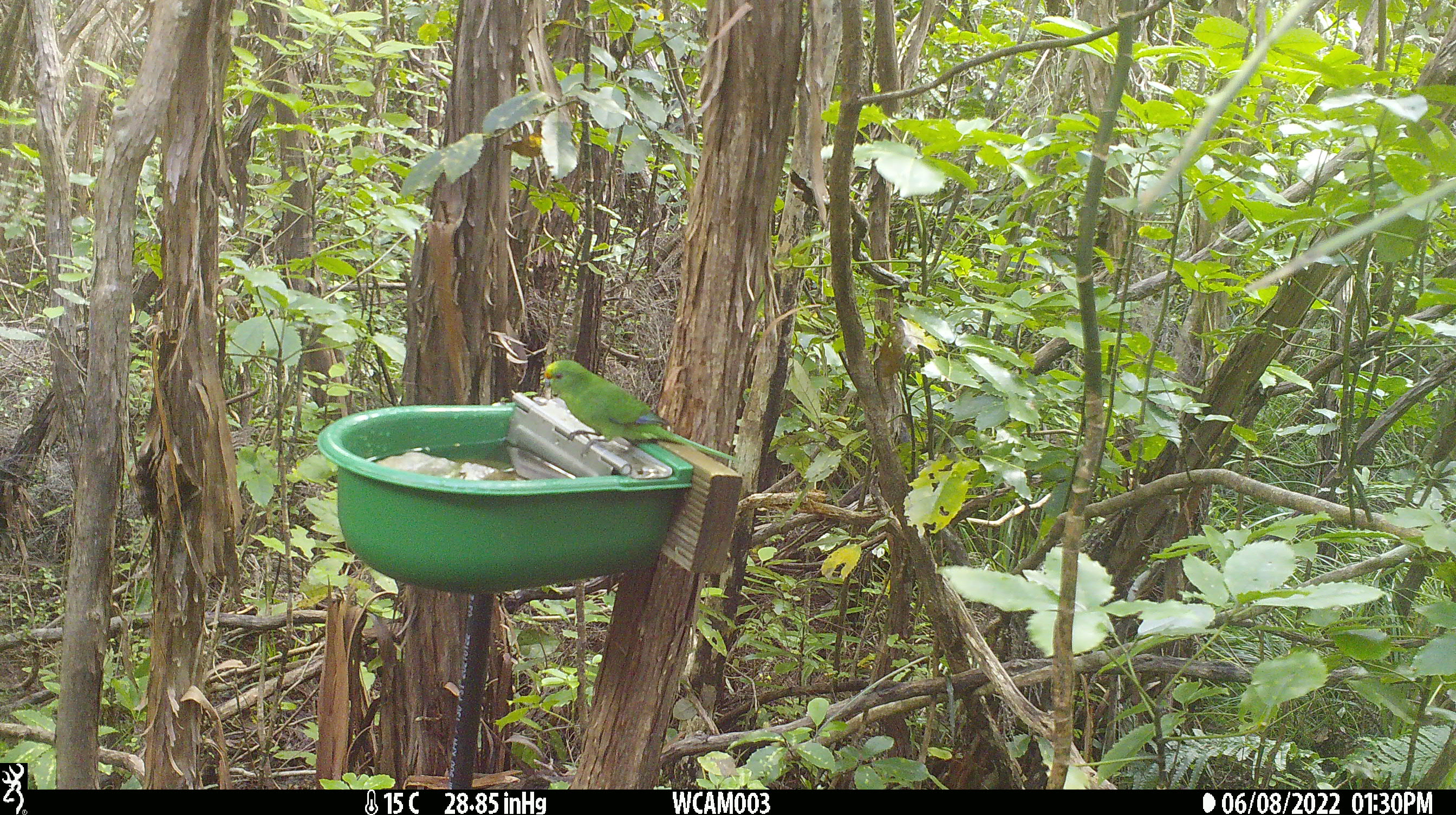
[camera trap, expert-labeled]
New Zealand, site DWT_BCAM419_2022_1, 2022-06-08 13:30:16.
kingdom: Animalia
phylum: Chordata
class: Aves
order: Psittaciformes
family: Psittaculidae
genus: Cyanoramphus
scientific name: Cyanoramphus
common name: parakeet